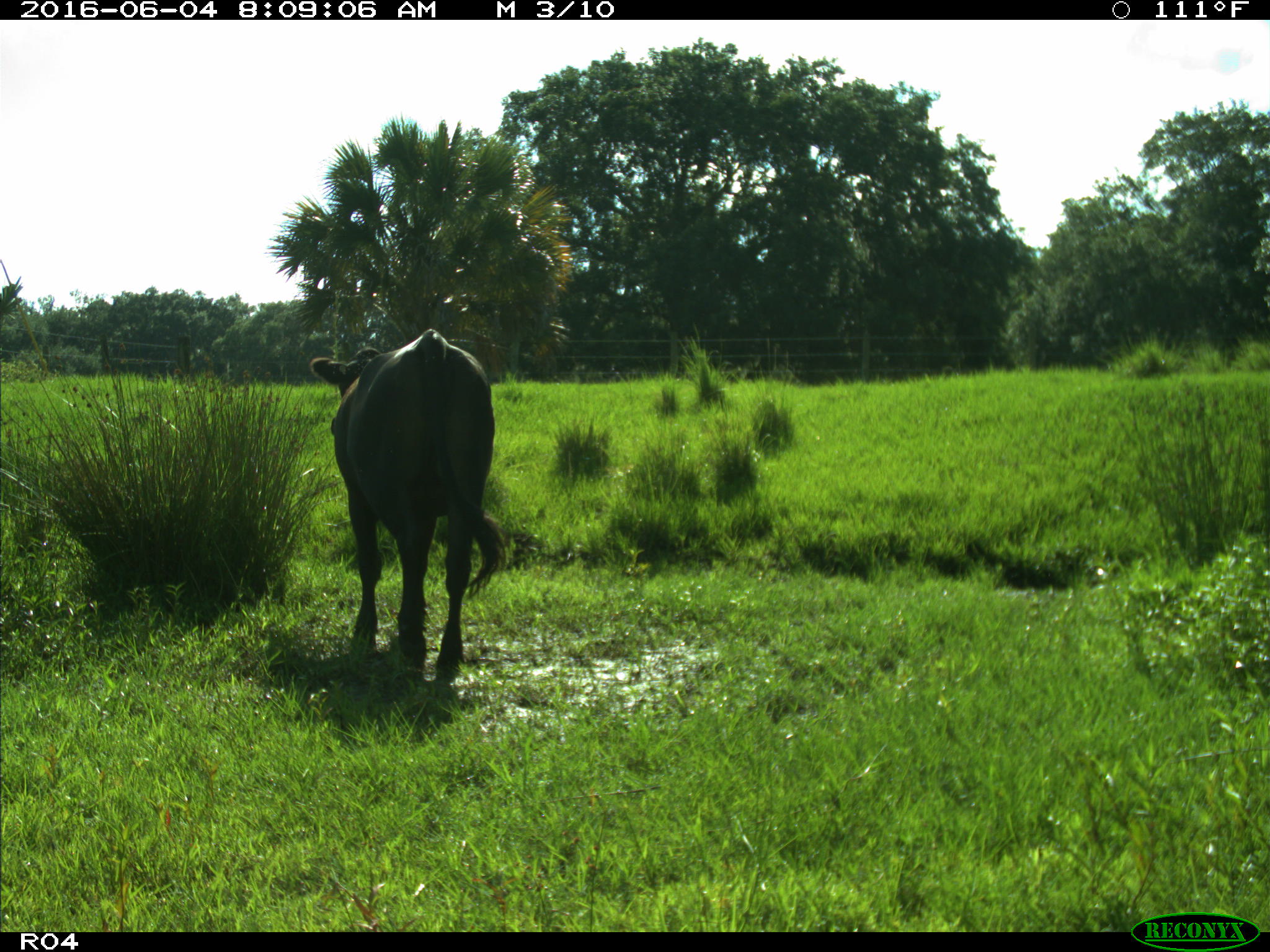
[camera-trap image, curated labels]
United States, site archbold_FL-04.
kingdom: Animalia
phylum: Chordata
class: Mammalia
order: Artiodactyla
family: Bovidae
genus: Bos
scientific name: Bos taurus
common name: domestic cow